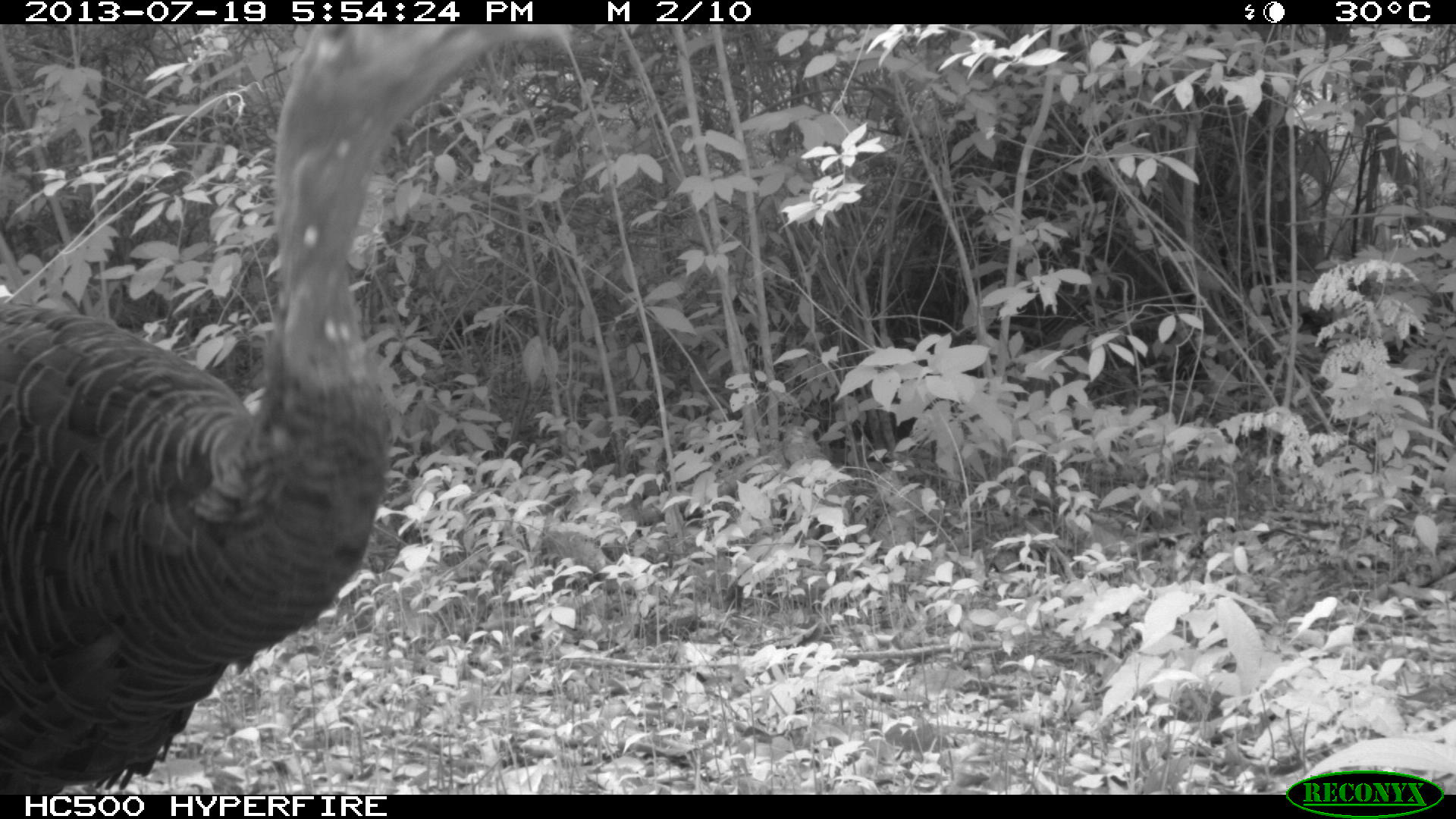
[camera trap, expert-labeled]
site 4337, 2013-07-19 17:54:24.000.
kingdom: Animalia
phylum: Chordata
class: Aves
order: Galliformes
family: Phasianidae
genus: Meleagris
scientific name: Meleagris ocellata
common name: ocellated turkey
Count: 2.